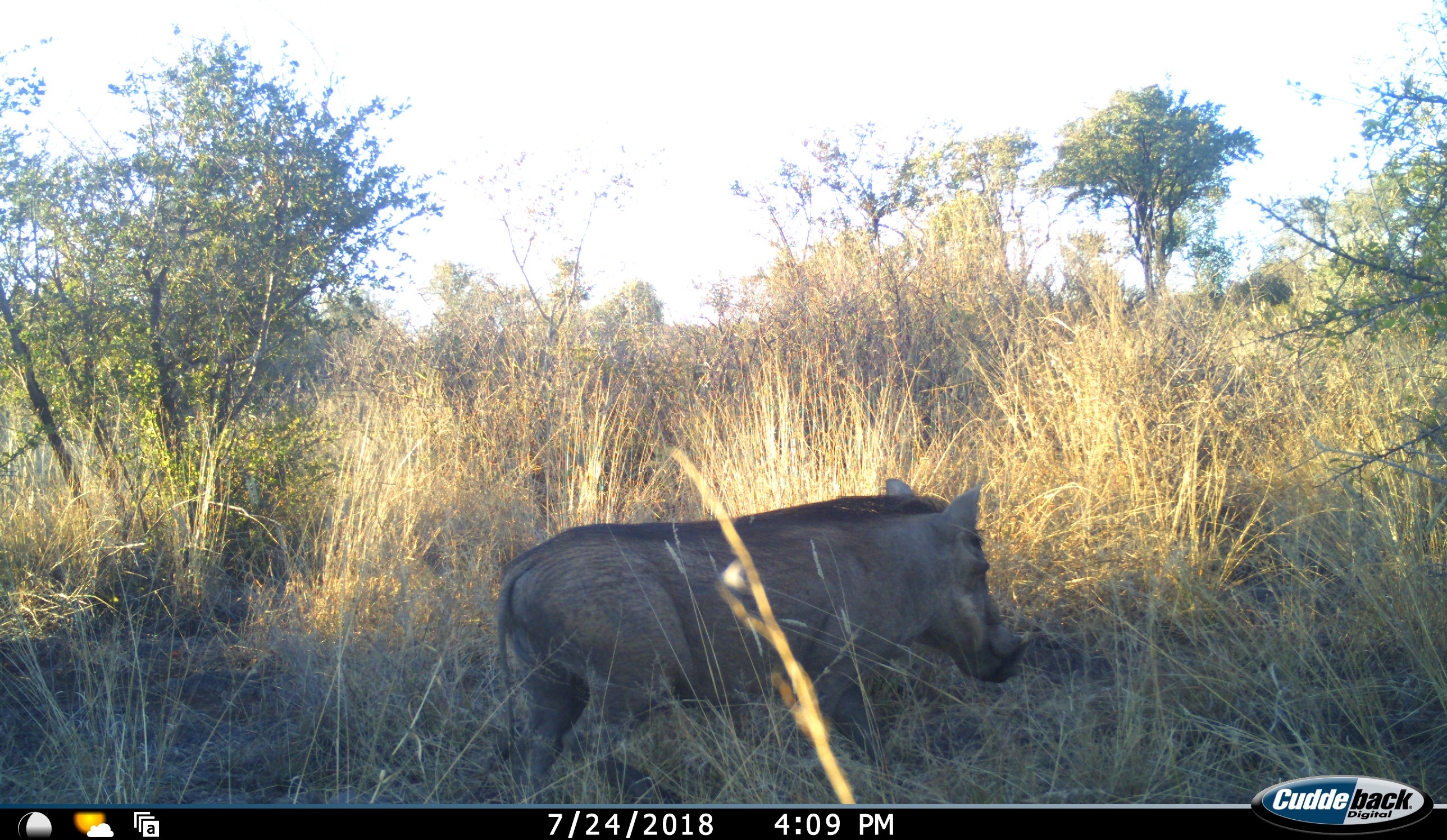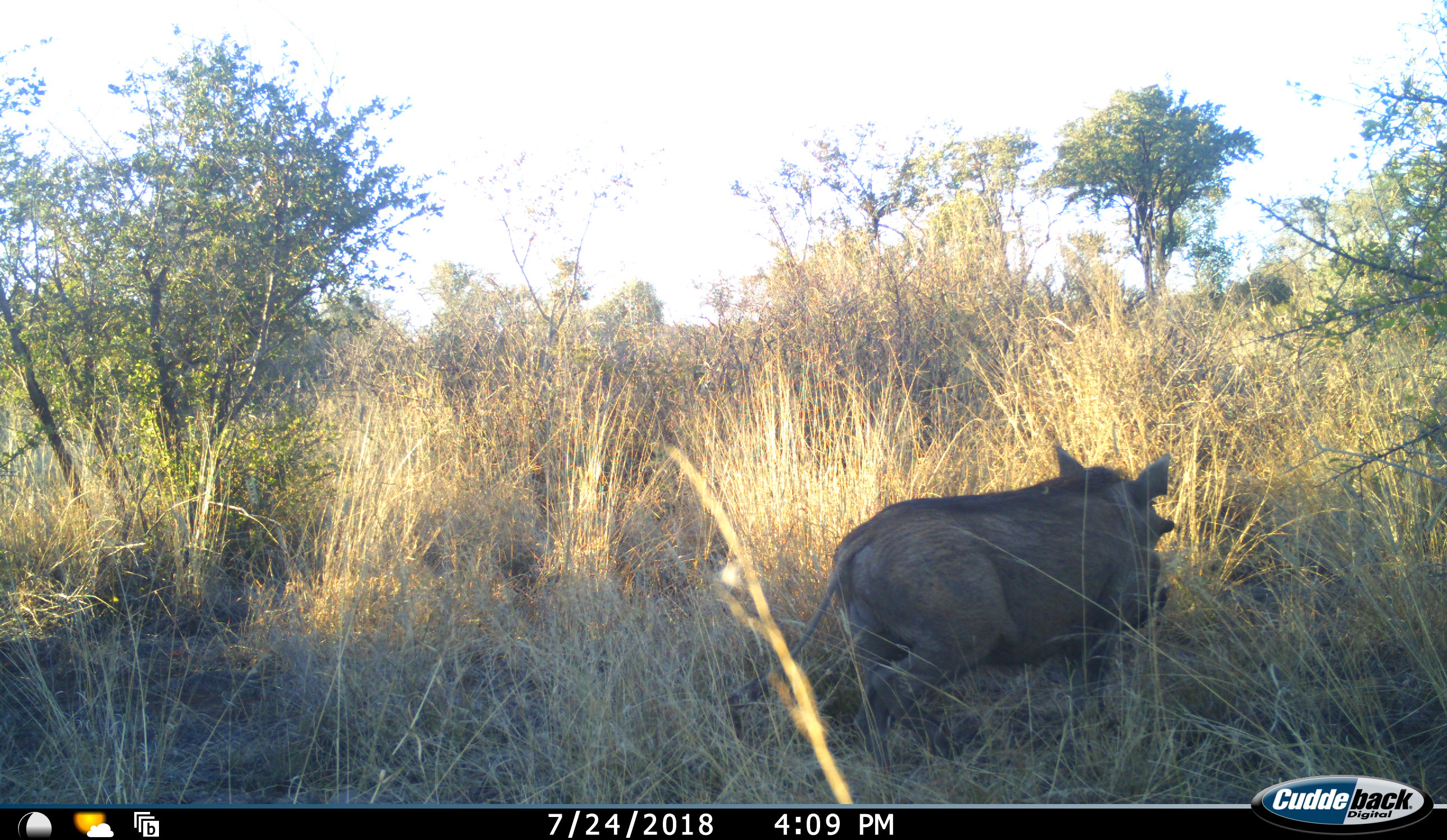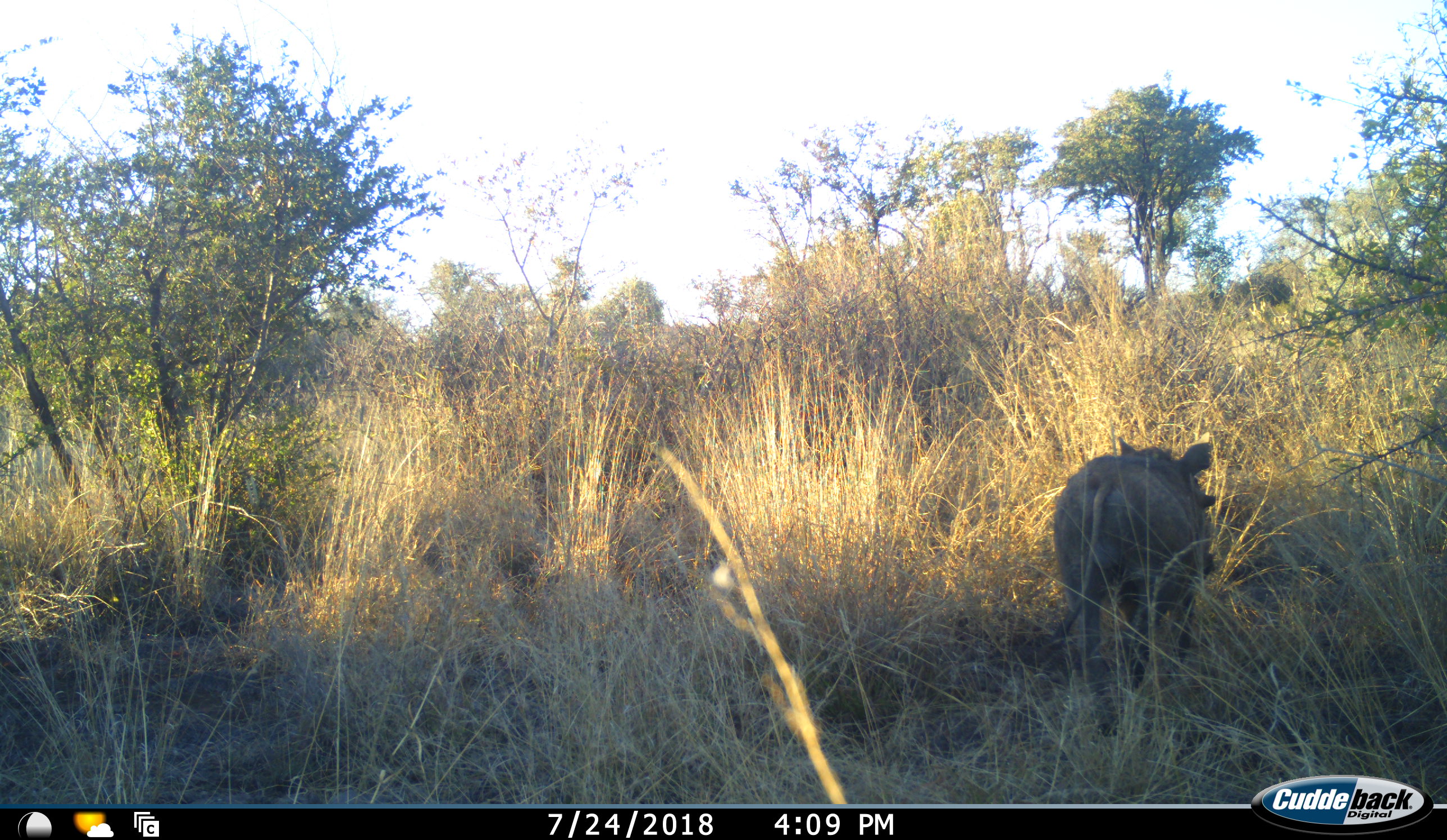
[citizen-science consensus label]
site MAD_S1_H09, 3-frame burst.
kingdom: Animalia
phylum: Chordata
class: Mammalia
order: Artiodactyla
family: Suidae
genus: Phacochoerus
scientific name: Phacochoerus africanus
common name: warthog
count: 1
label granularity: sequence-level